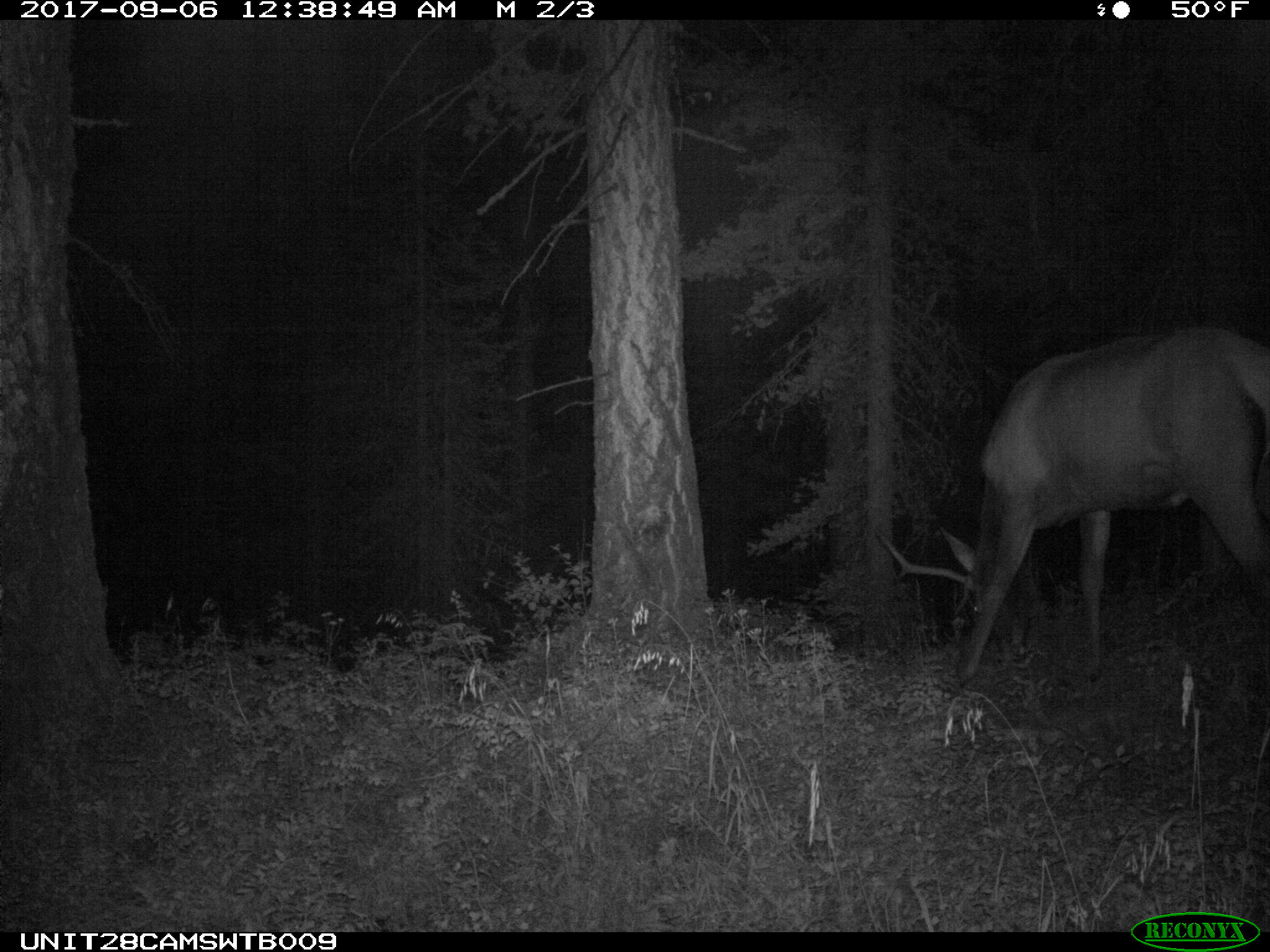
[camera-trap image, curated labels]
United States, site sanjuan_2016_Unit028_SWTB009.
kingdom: Animalia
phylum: Chordata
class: Mammalia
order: Artiodactyla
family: Cervidae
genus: Cervus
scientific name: Cervus elaphus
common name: red deer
Cervus elaphus (red deer).